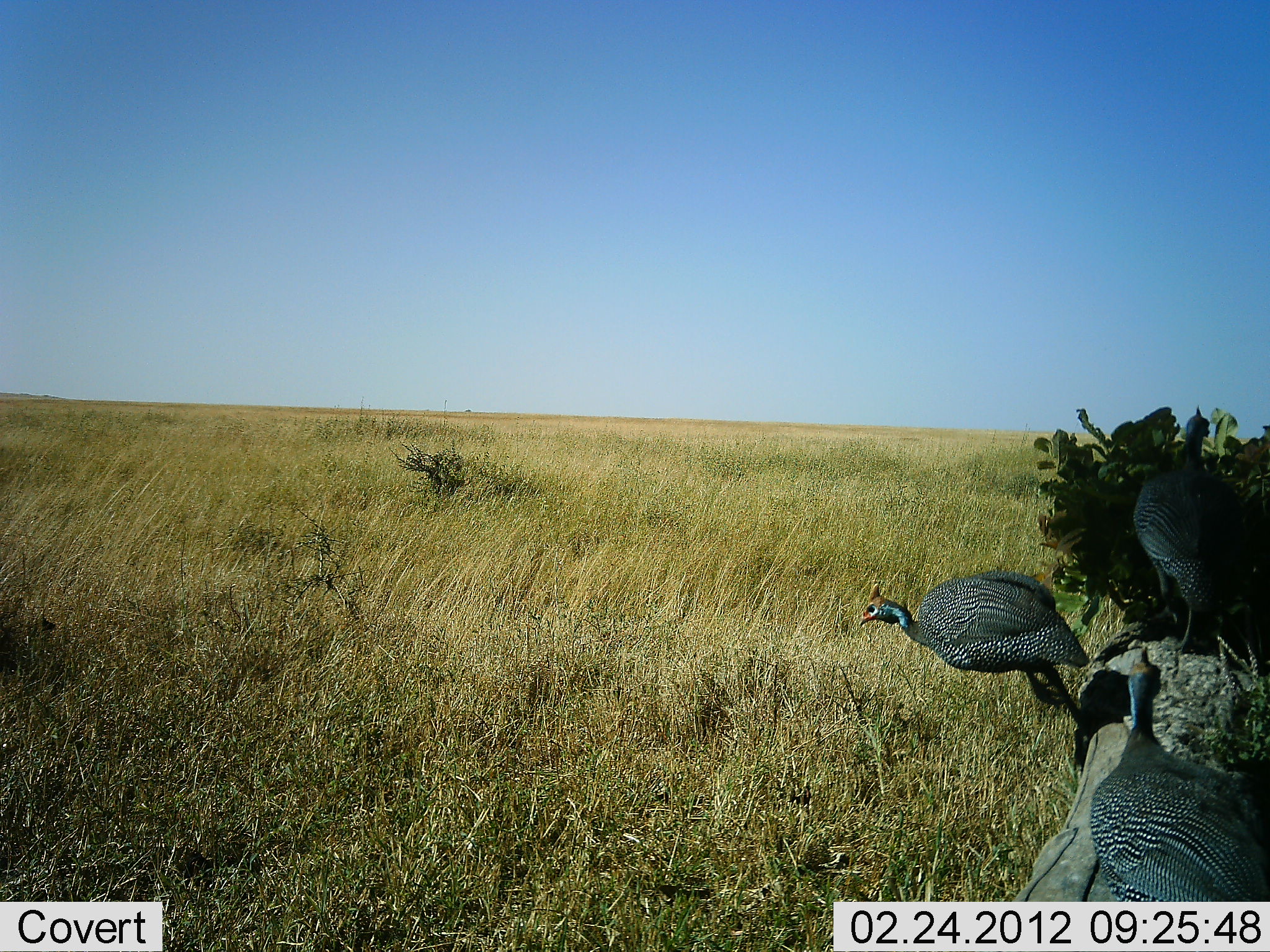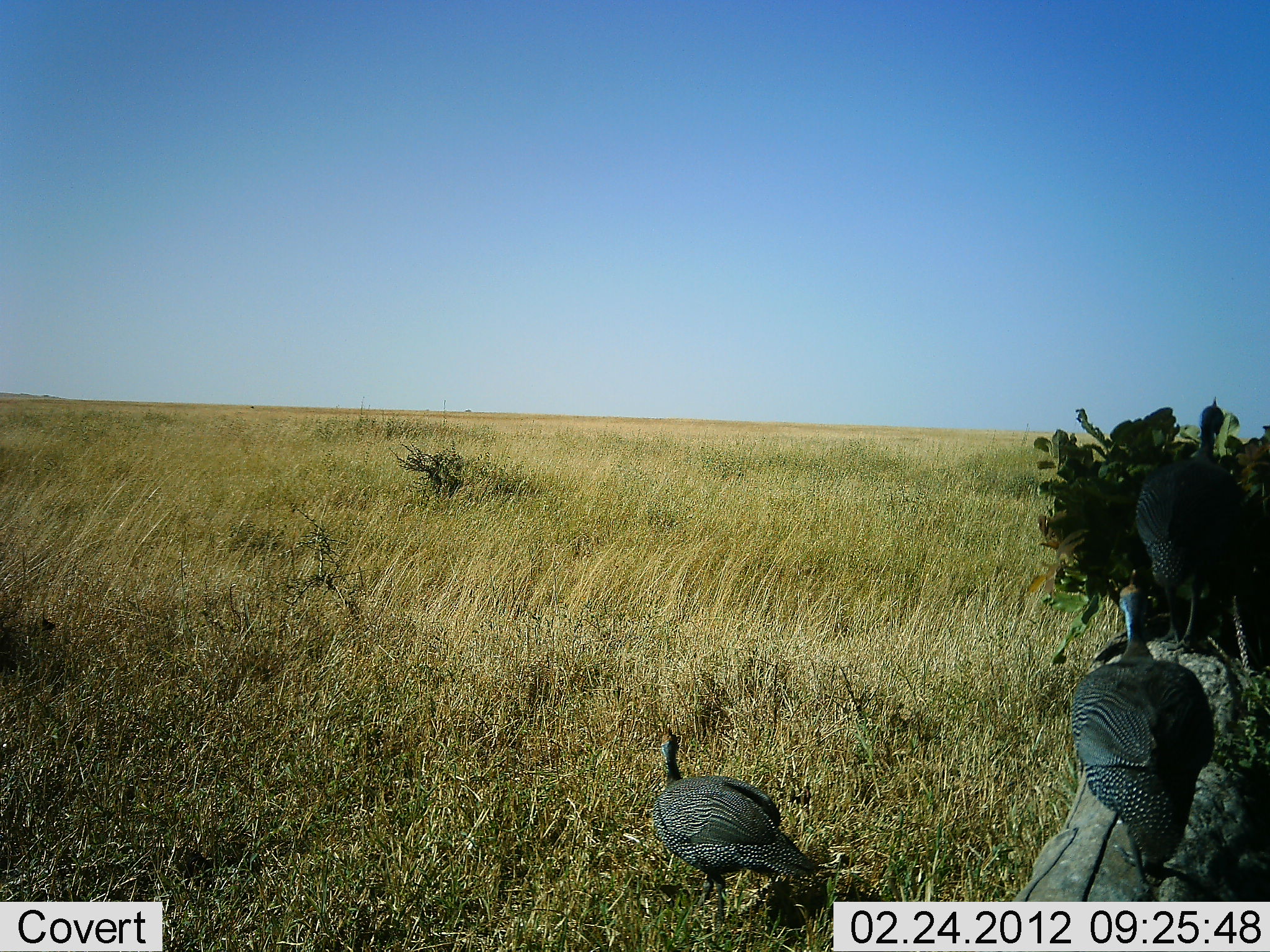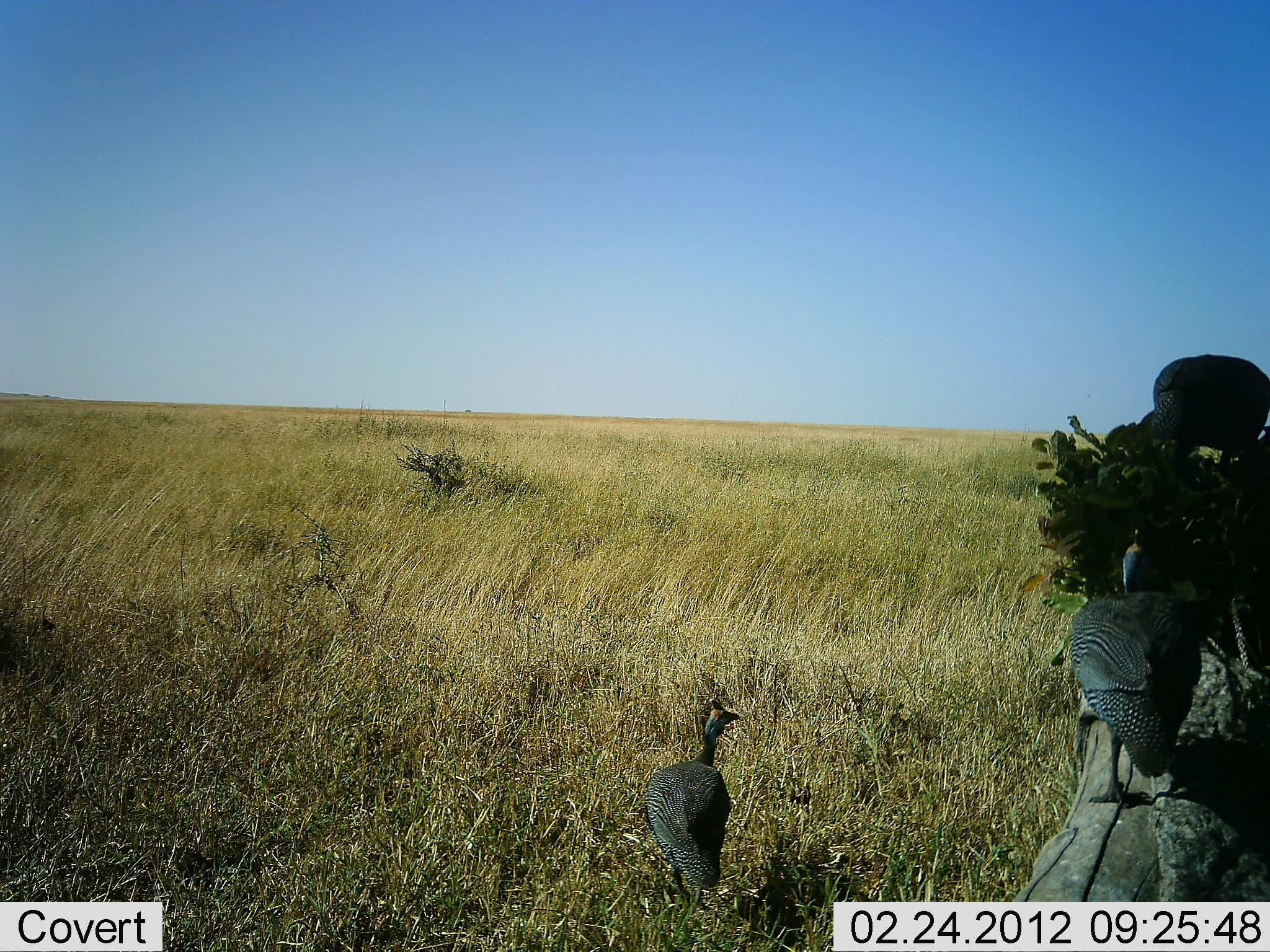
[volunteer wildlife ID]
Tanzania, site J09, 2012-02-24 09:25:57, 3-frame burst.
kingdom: Animalia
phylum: Chordata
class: Aves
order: Galliformes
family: Numididae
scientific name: Numididae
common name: guinea fowl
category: guineafowl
Guineafowl (guinea fowl) (Numididae), count 3. Behavior (volunteer vote fractions): standing 12%, resting 4%, moving 92%, interacting 4%. Young present (vote fraction): 0%. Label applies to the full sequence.